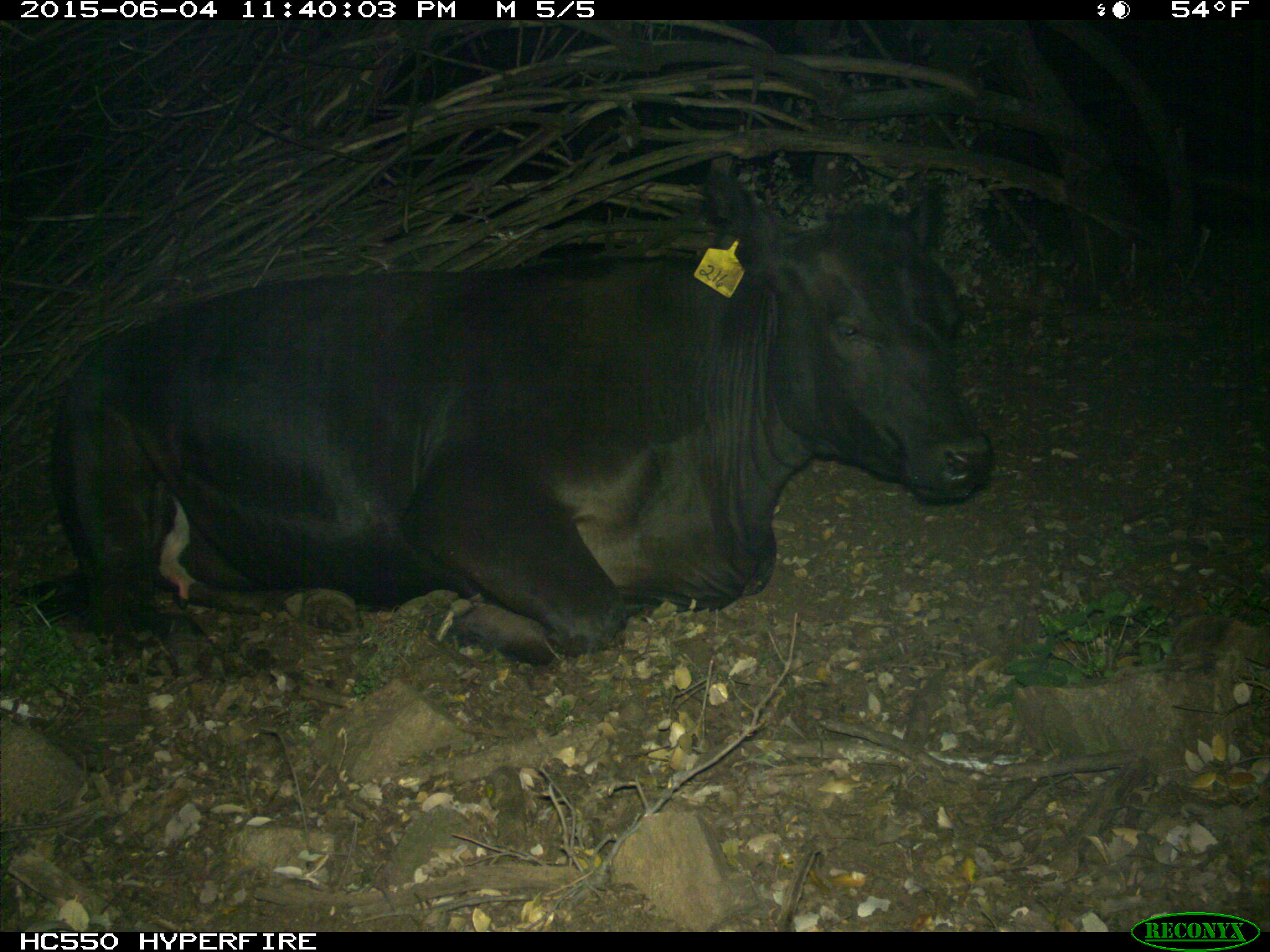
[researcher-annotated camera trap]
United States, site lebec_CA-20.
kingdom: Animalia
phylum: Chordata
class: Mammalia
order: Artiodactyla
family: Bovidae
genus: Bos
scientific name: Bos taurus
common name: domestic cow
Bos taurus (domestic cow).